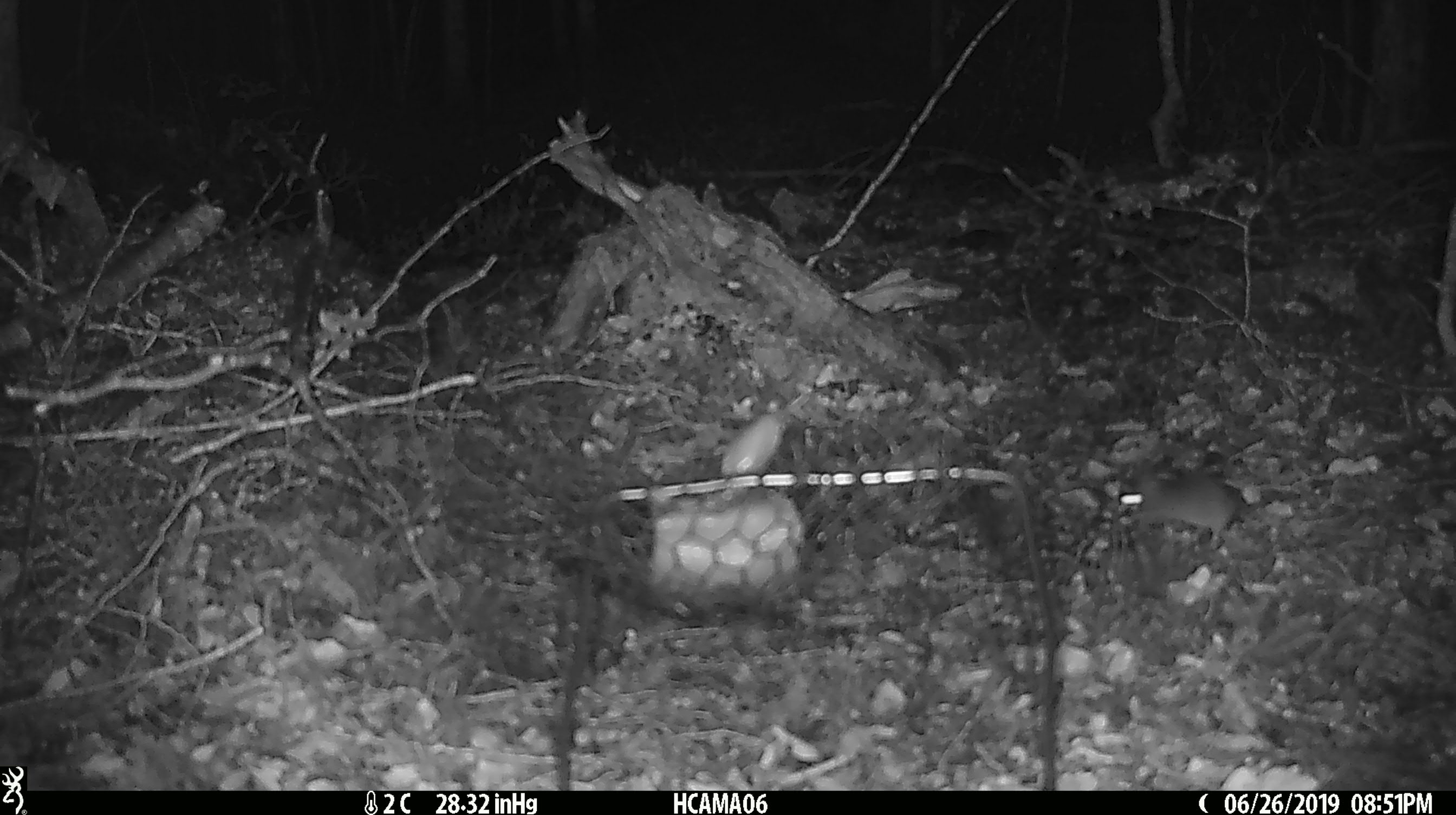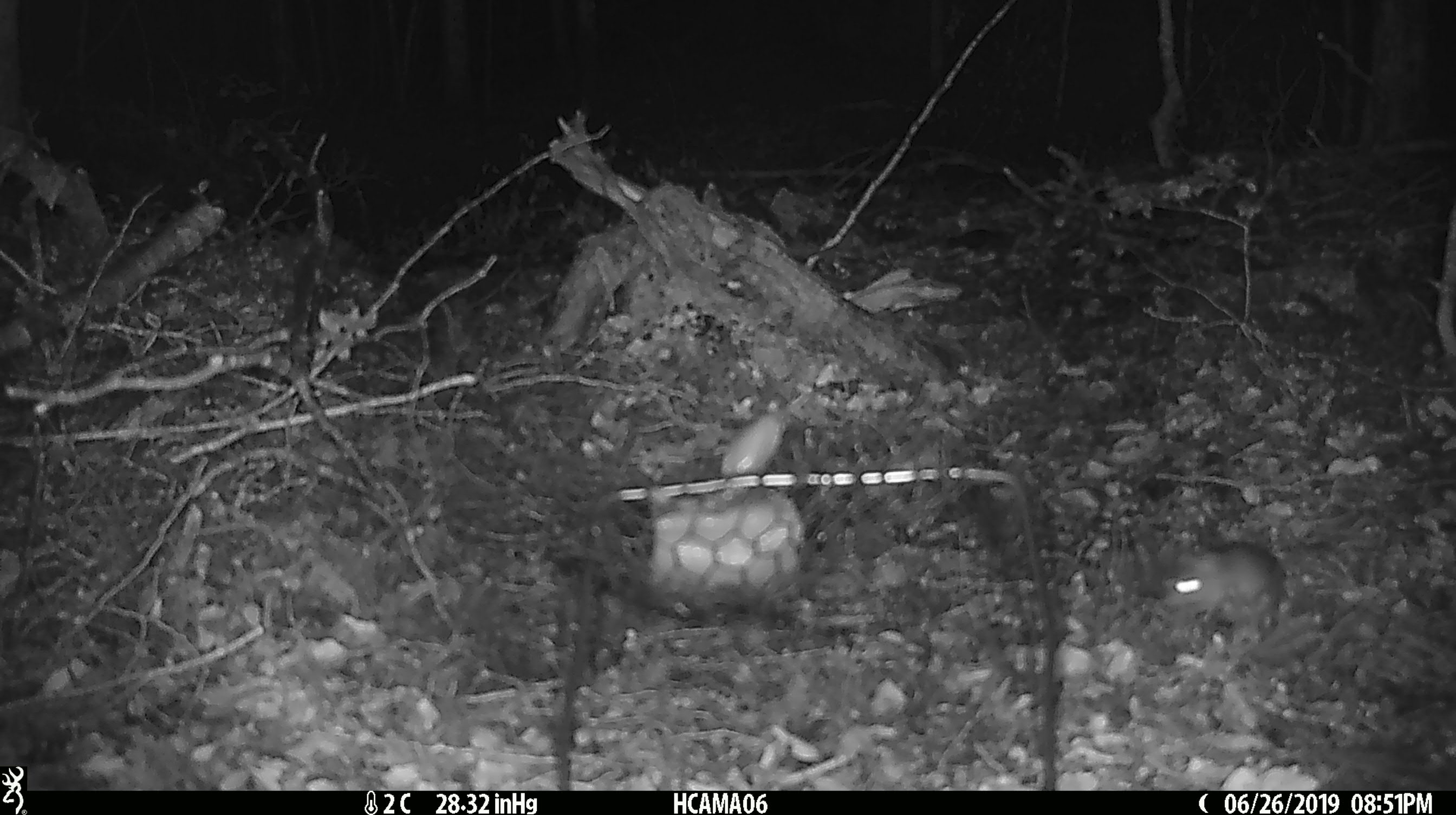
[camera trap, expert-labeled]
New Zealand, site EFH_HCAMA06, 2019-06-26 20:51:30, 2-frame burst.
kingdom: Animalia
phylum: Chordata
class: Mammalia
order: Rodentia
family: Muridae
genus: Mus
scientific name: Mus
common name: mouse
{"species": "mouse (Mus)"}